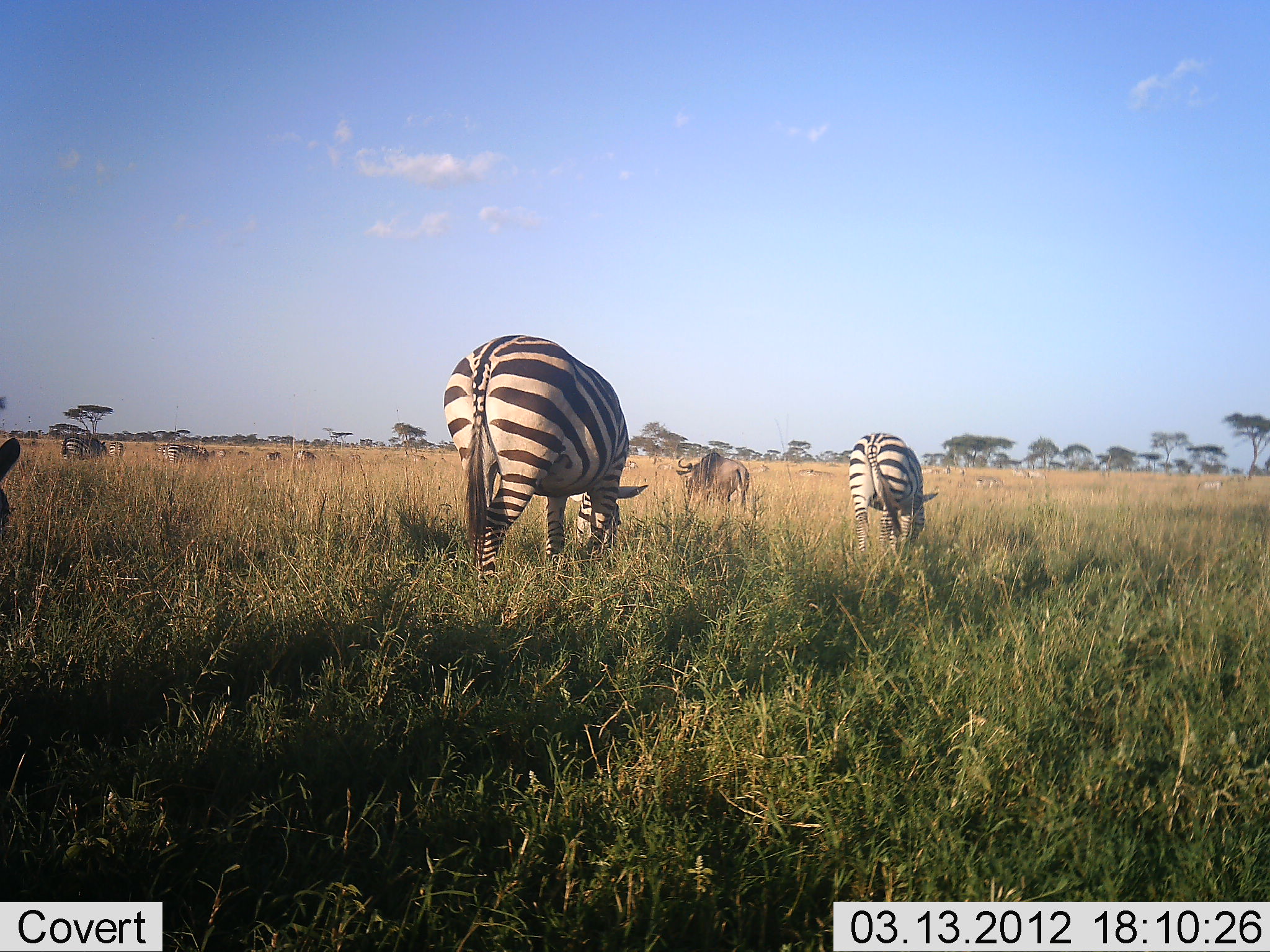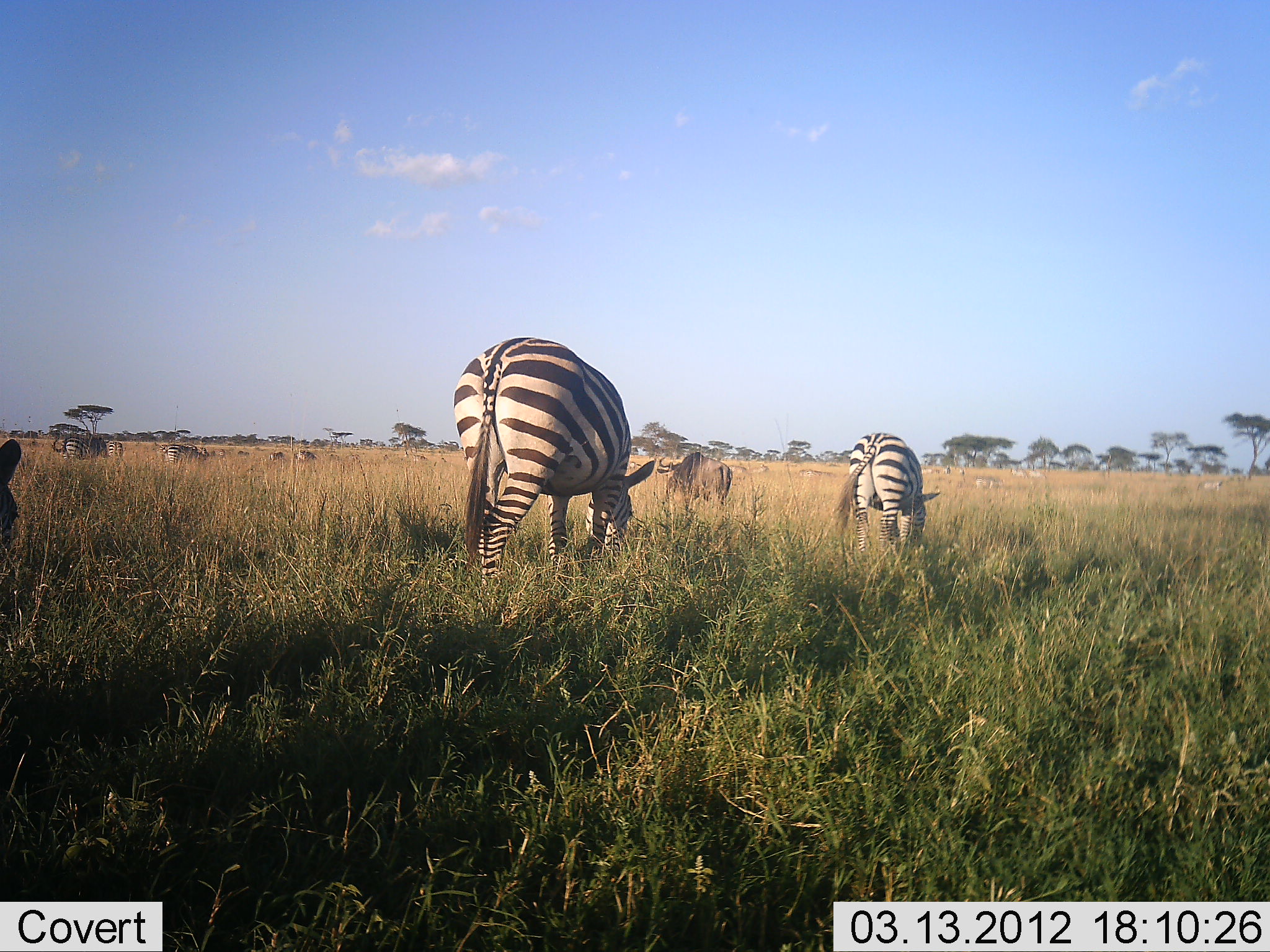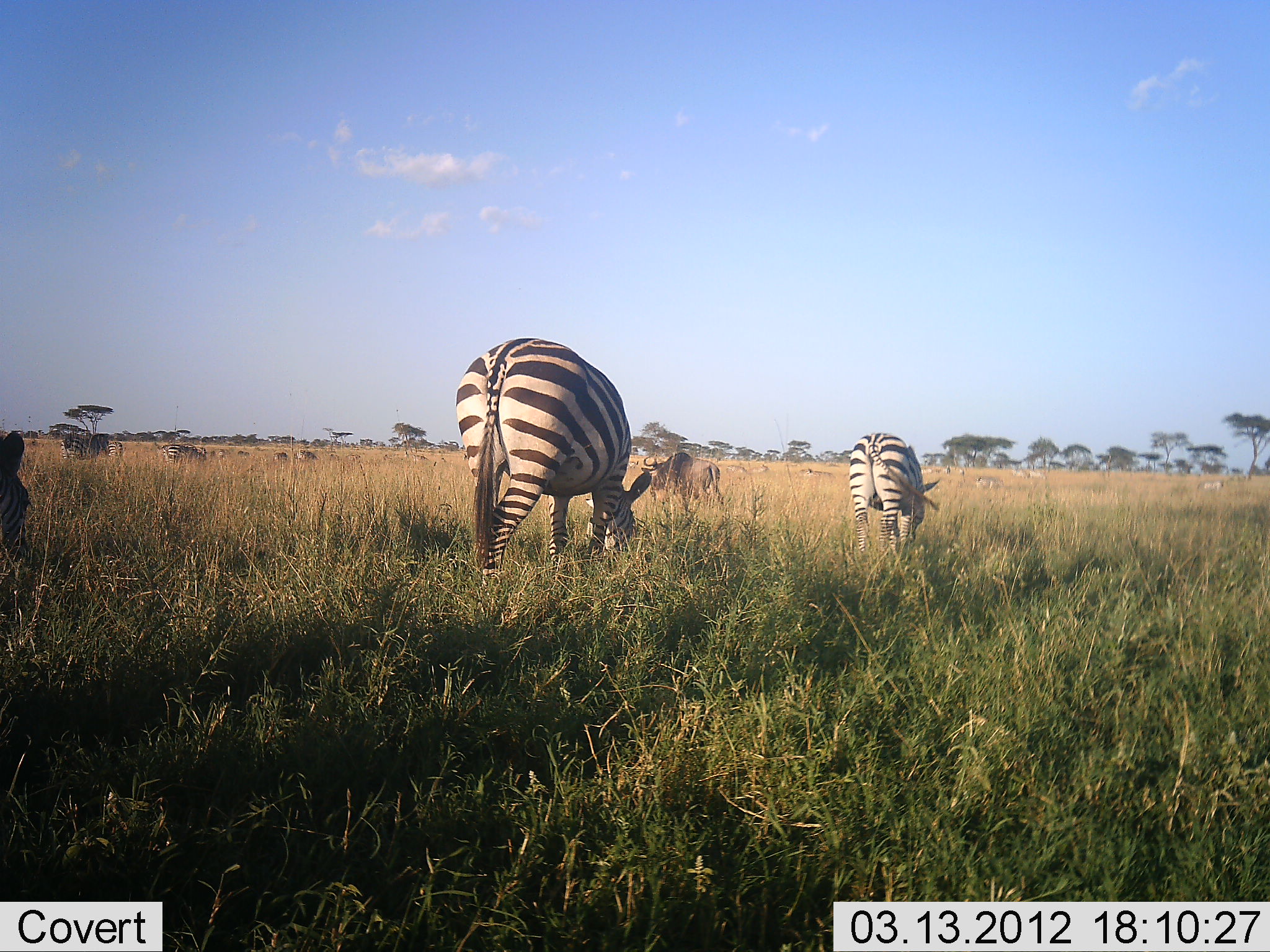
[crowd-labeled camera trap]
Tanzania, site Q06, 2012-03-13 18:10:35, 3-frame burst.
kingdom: Animalia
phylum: Chordata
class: Mammalia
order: Artiodactyla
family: Bovidae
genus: Connochaetes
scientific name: Connochaetes taurinus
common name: blue wildebeest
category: wildebeest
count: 1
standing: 29%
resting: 0%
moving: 48%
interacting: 0%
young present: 0%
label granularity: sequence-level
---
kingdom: Animalia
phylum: Chordata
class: Mammalia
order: Perissodactyla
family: Equidae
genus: Equus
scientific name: Equus quagga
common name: plains zebra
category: zebra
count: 5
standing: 27%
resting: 0%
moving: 7%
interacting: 0%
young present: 0%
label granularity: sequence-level